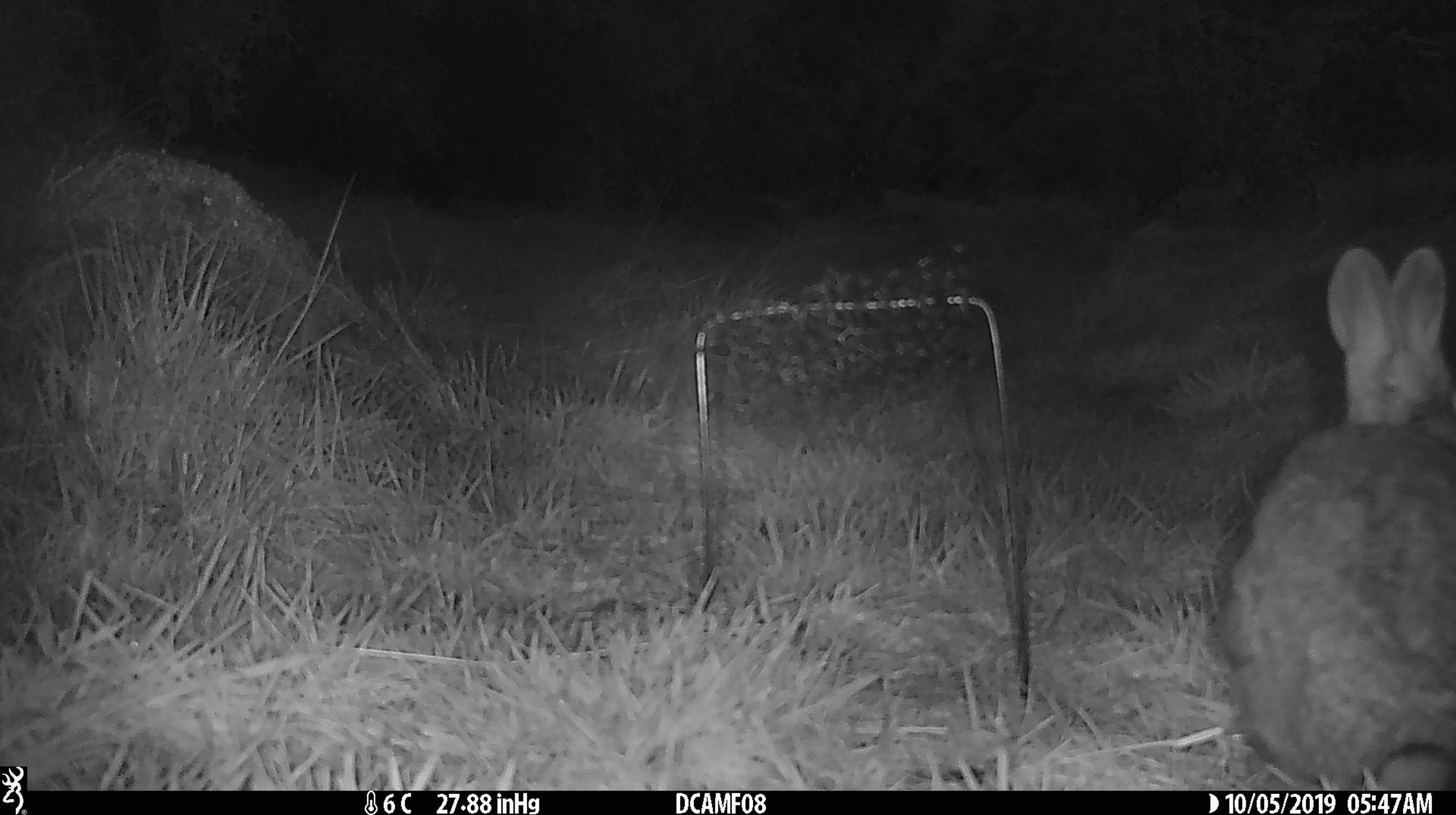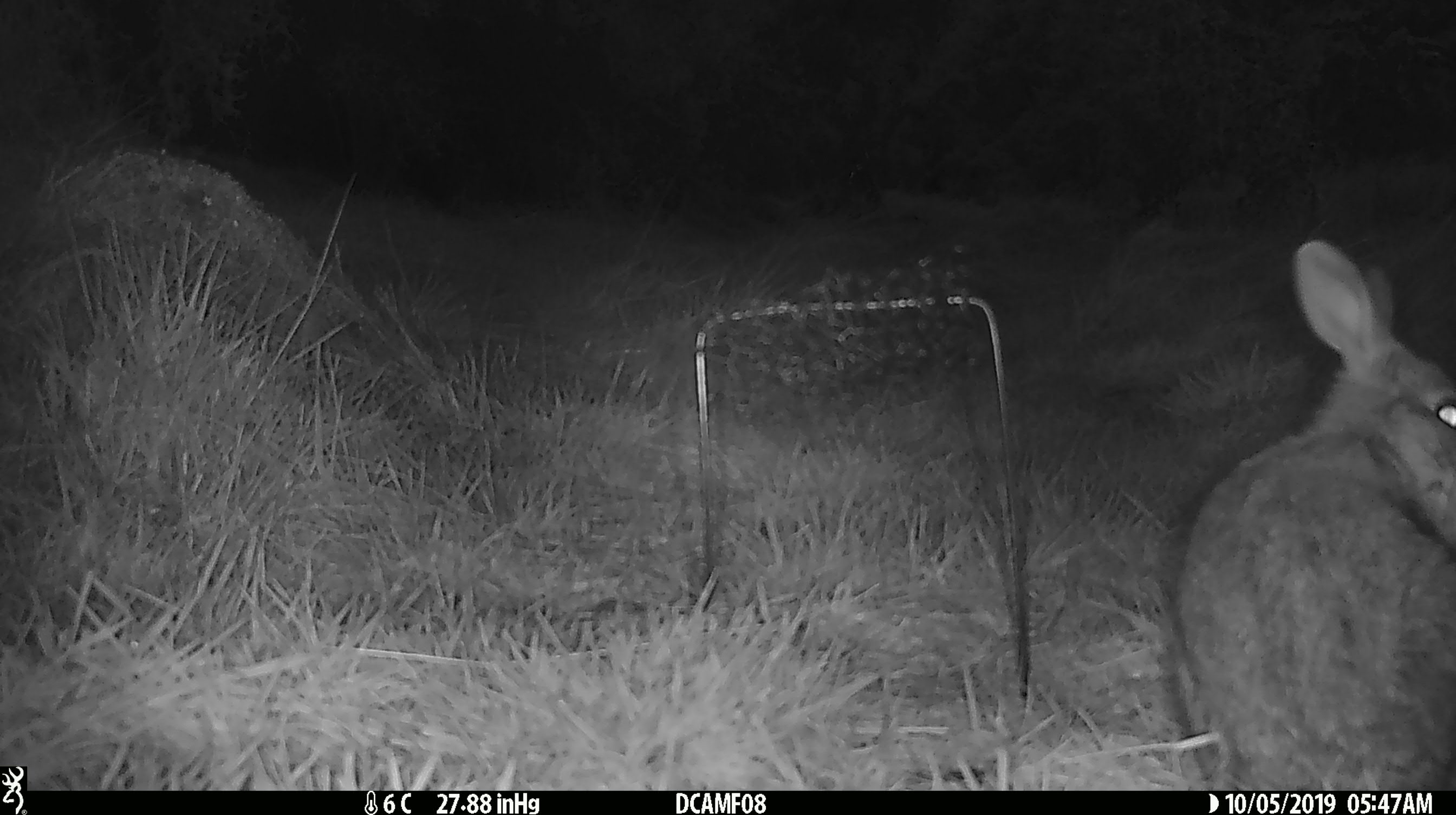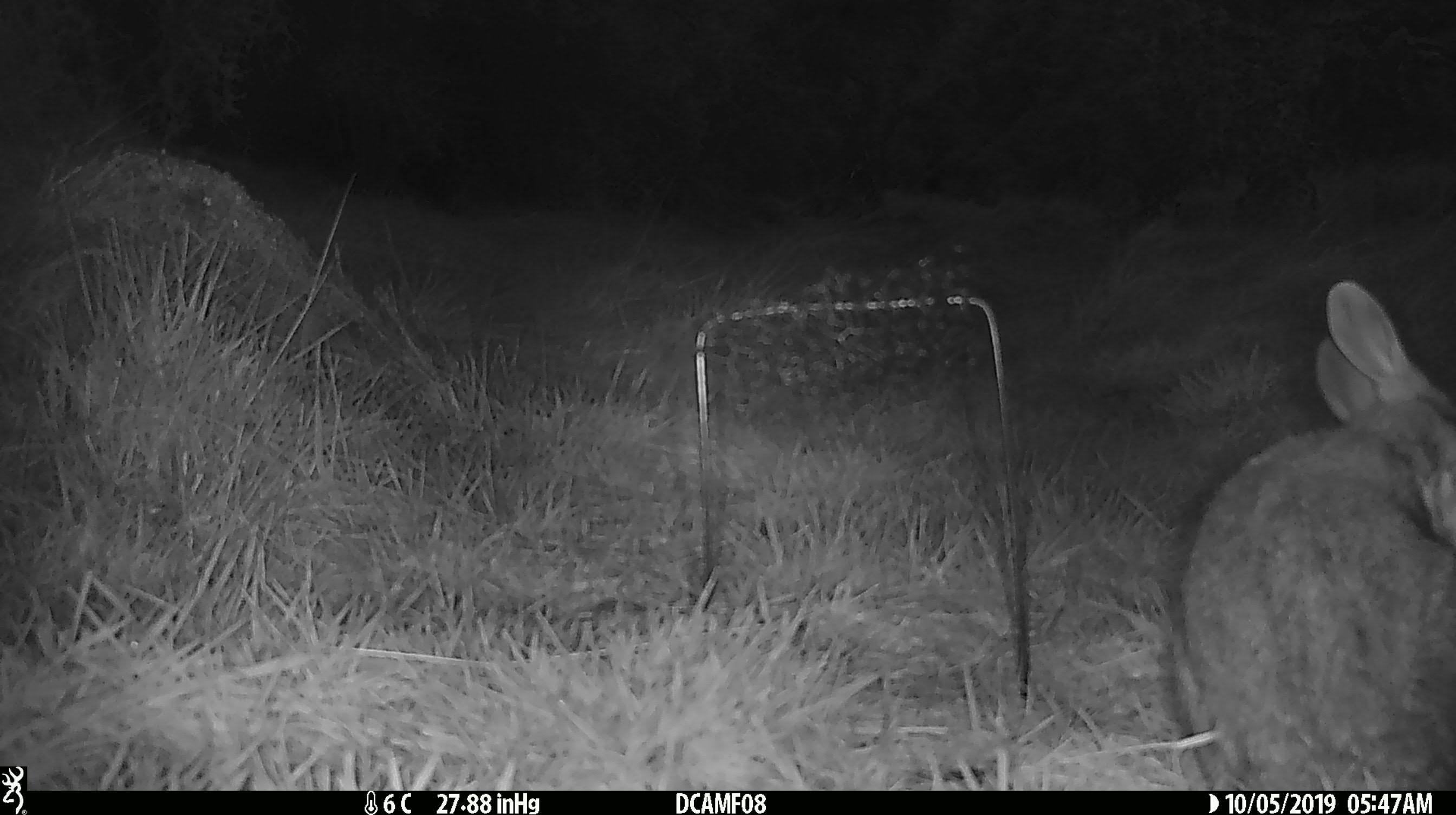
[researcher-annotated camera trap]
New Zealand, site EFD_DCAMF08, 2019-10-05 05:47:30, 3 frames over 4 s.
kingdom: Animalia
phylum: Chordata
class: Mammalia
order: Lagomorpha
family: Leporidae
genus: Oryctolagus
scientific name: Oryctolagus cuniculus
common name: european rabbit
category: rabbit